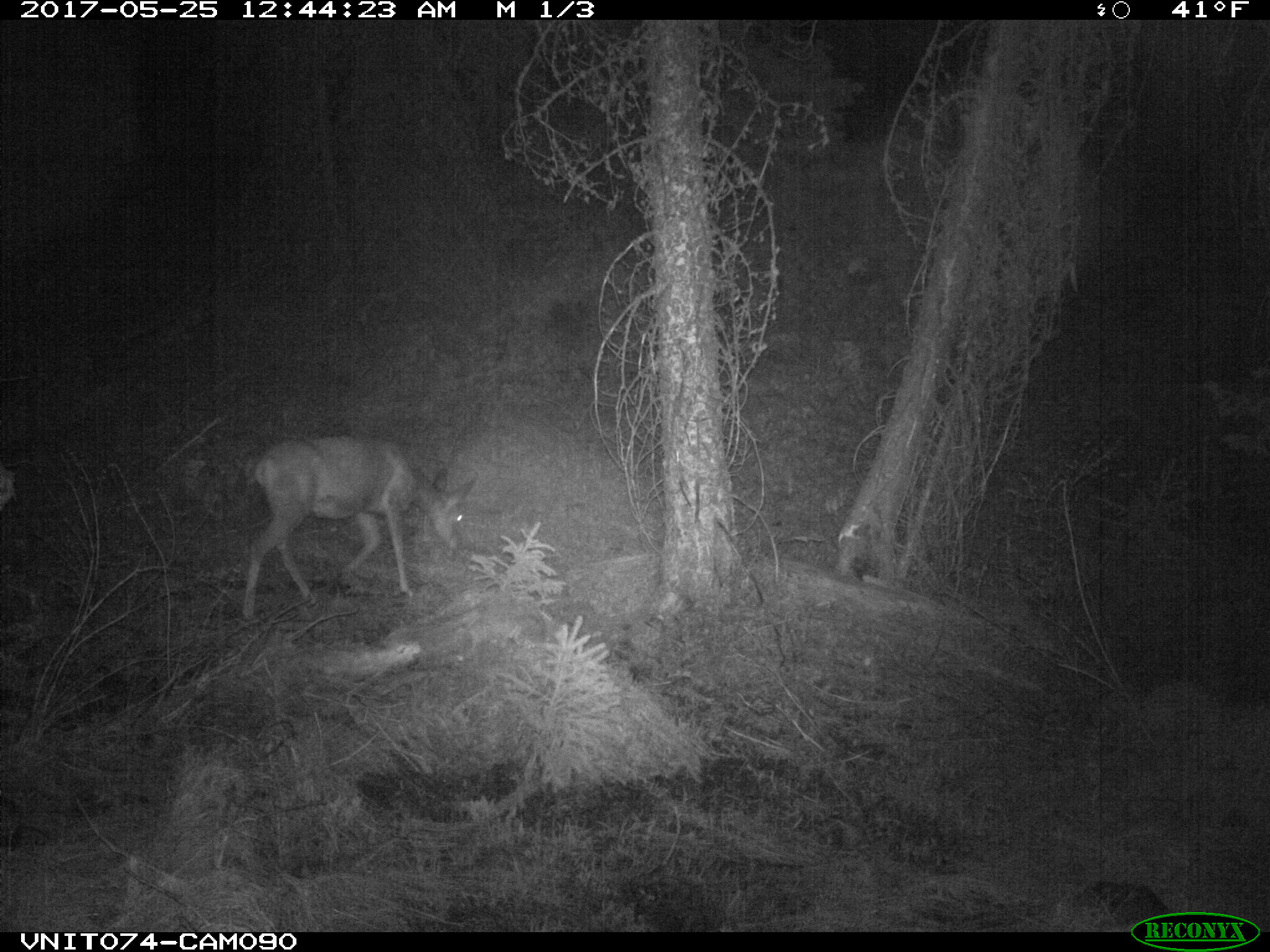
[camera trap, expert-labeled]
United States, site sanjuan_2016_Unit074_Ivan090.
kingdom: Animalia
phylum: Chordata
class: Mammalia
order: Artiodactyla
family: Cervidae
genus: Odocoileus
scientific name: Odocoileus hemionus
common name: mule deer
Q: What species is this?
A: Odocoileus hemionus (mule deer).